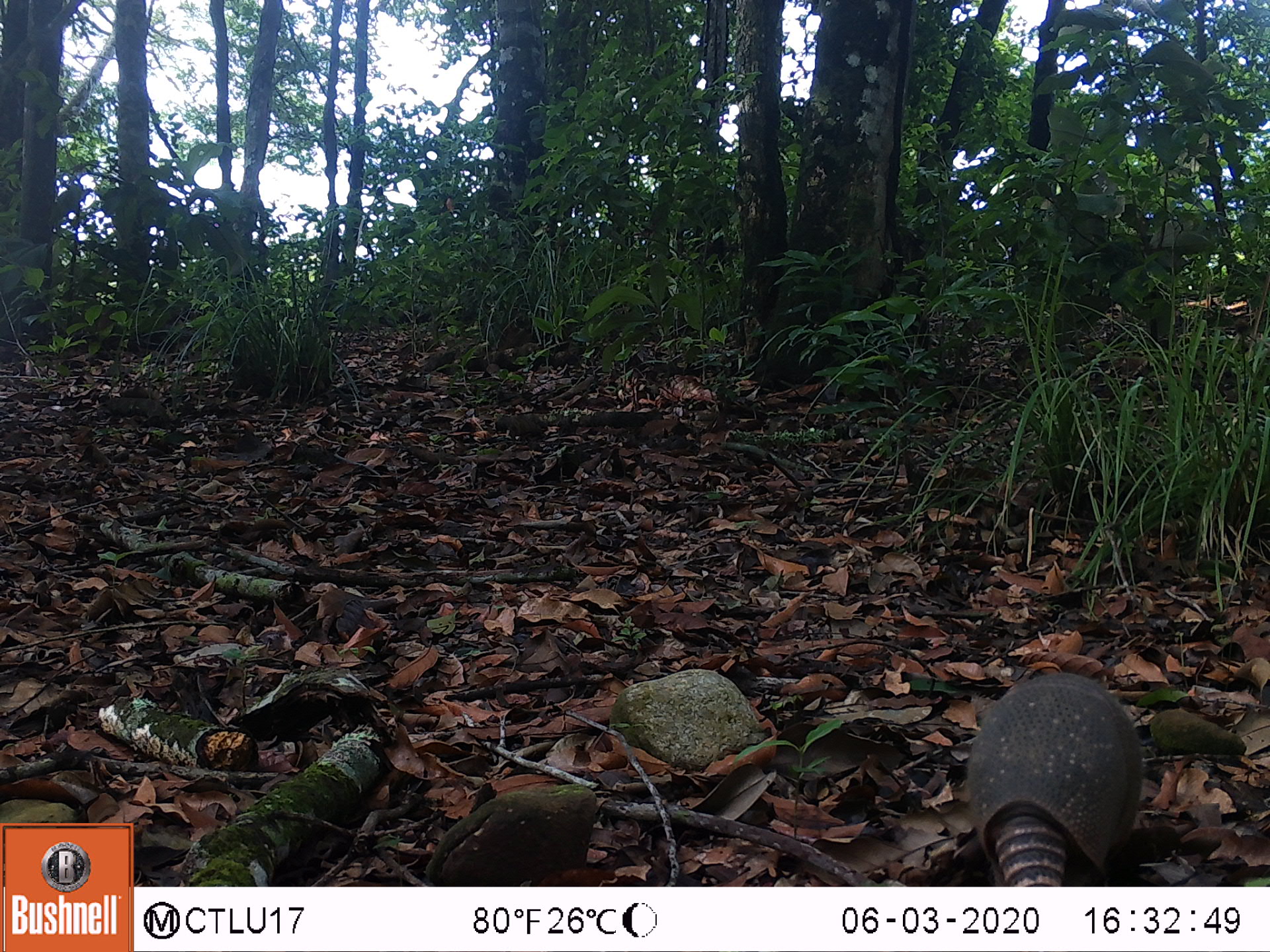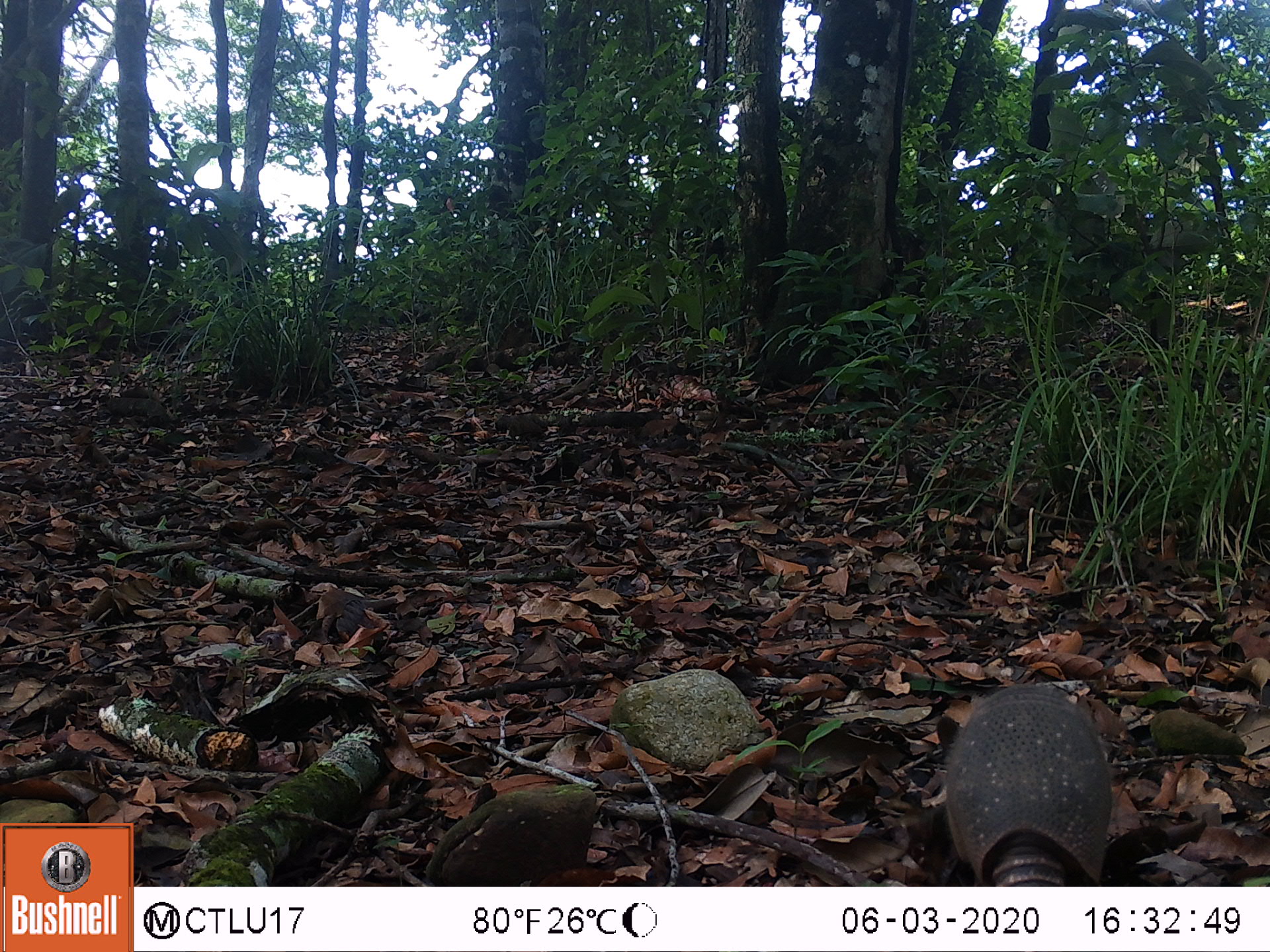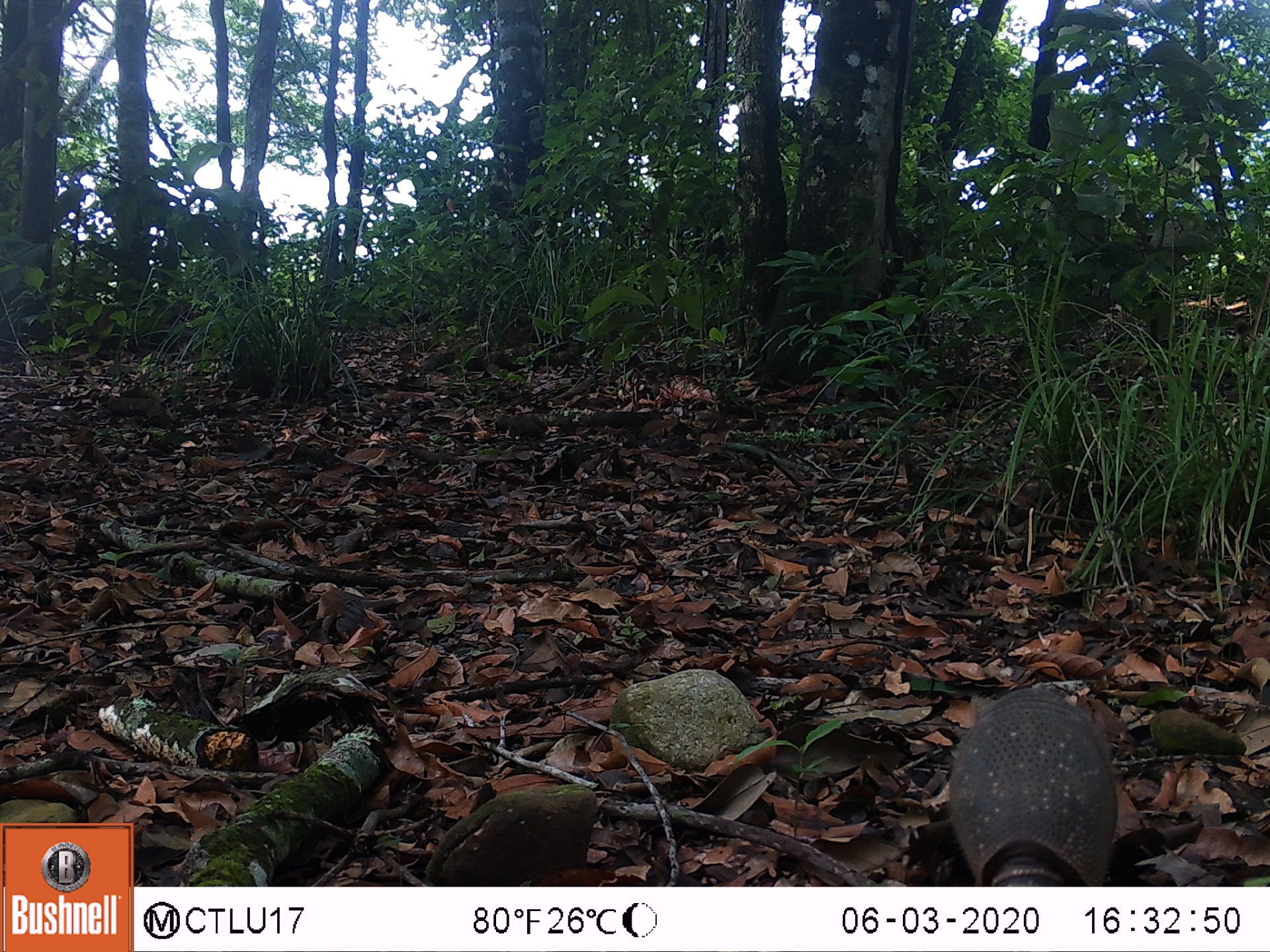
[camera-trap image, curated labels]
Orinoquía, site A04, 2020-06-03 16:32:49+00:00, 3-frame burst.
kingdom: Animalia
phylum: Chordata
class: Mammalia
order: Cingulata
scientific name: Cingulata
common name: armadillo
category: unknown armadillo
Unknown armadillo (armadillo) (Cingulata).